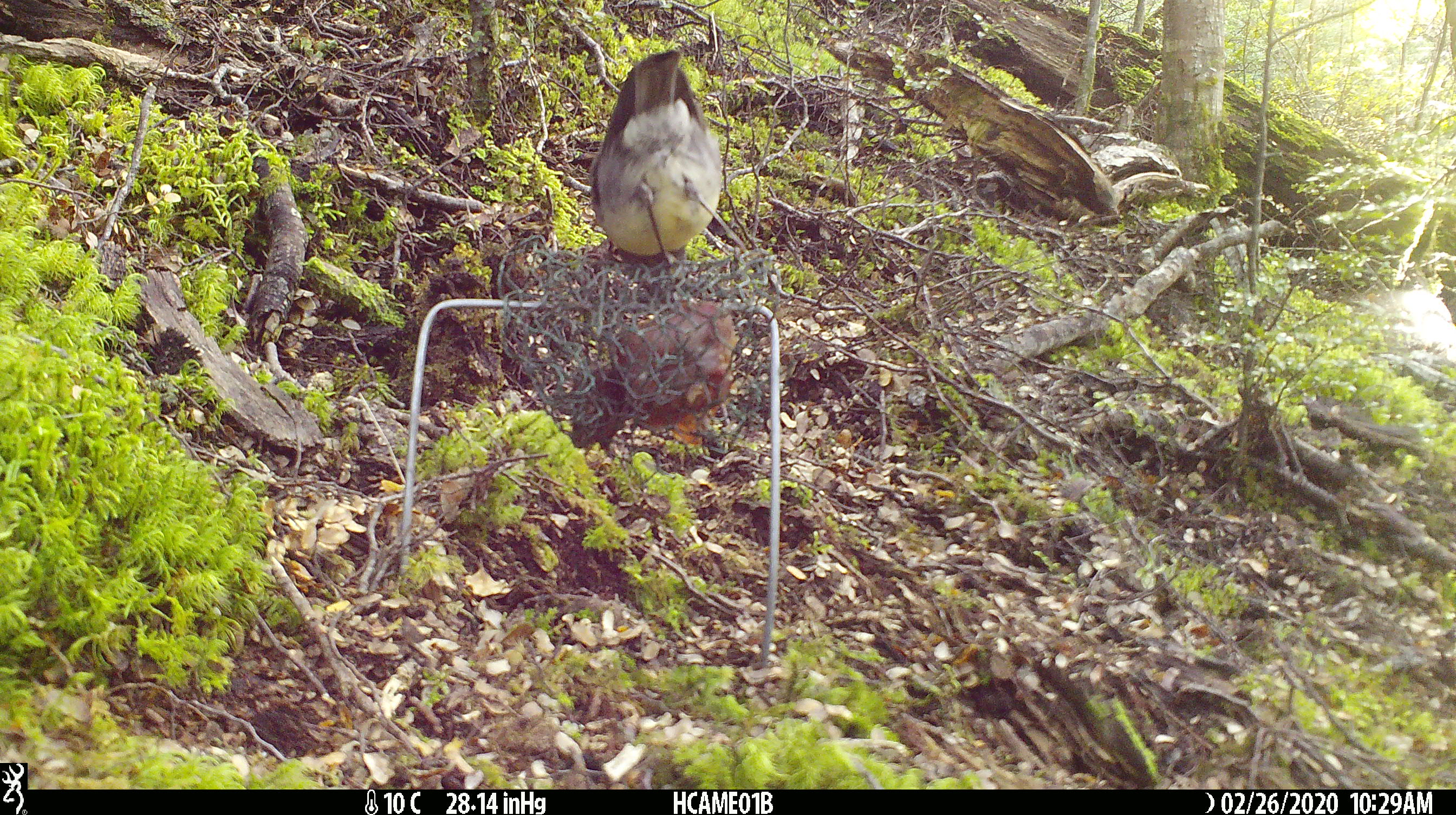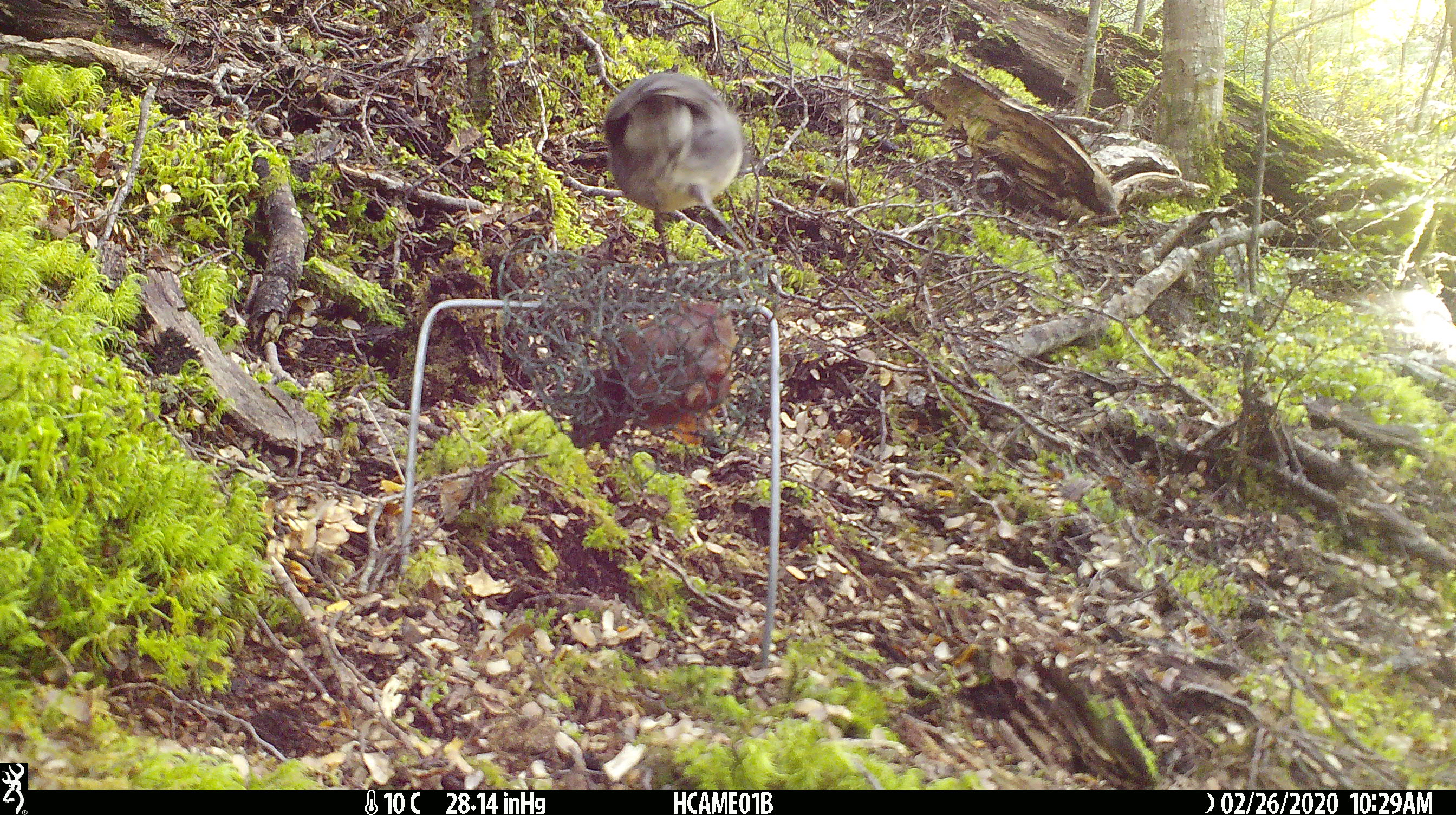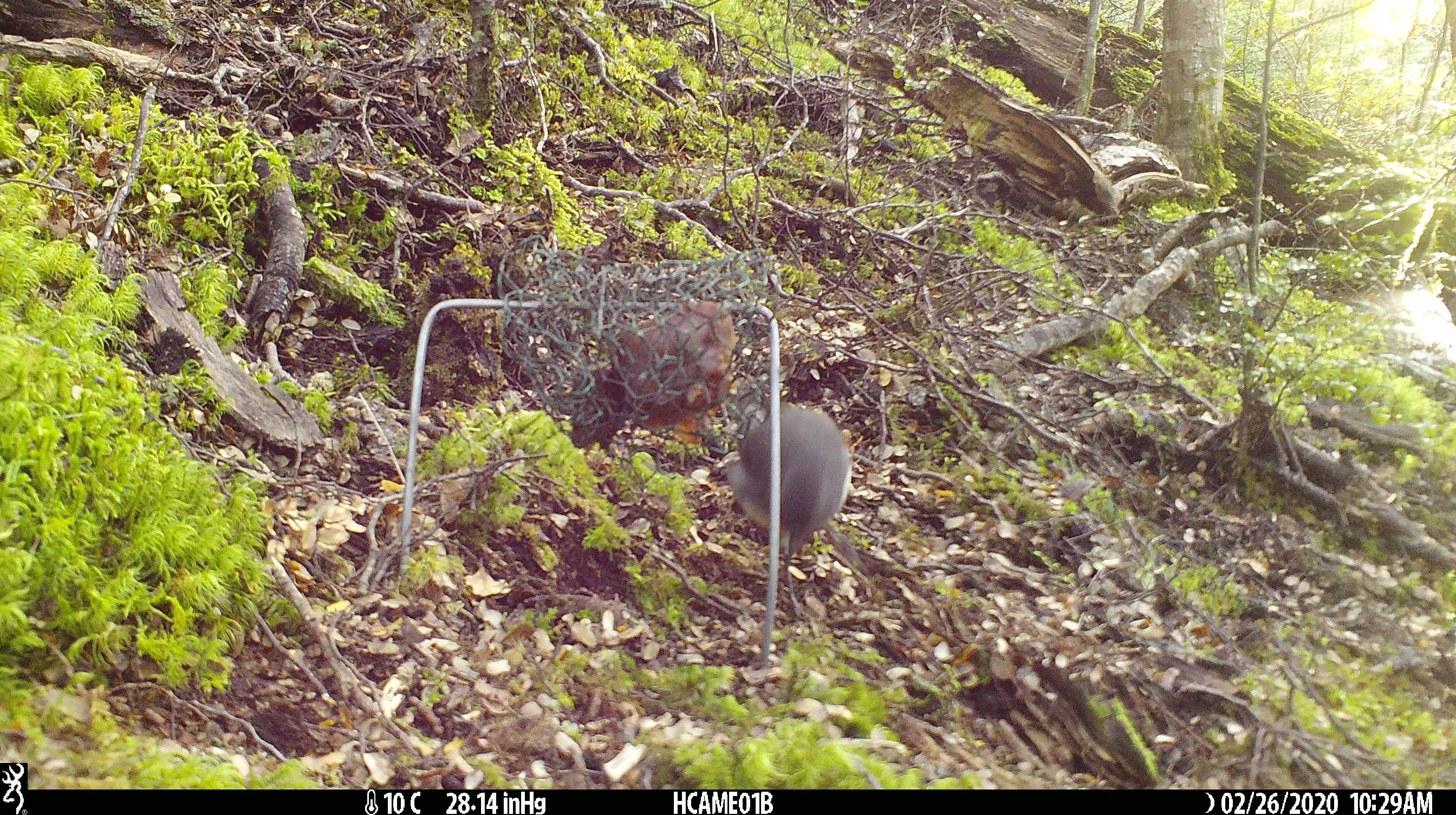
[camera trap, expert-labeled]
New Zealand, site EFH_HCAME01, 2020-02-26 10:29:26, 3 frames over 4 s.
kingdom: Animalia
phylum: Chordata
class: Aves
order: Passeriformes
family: Petroicidae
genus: Petroica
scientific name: Petroica australis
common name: new zealand robin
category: robin